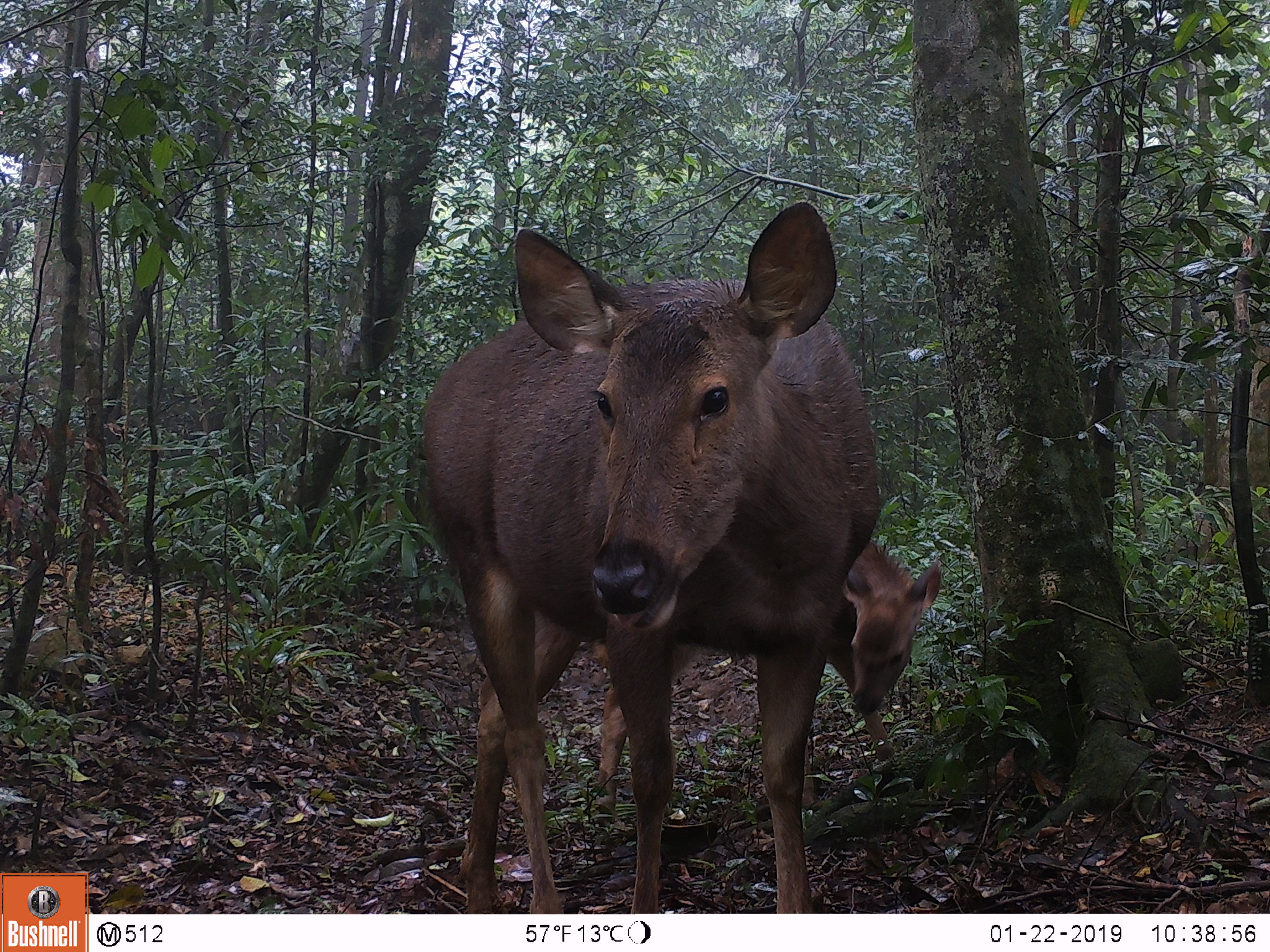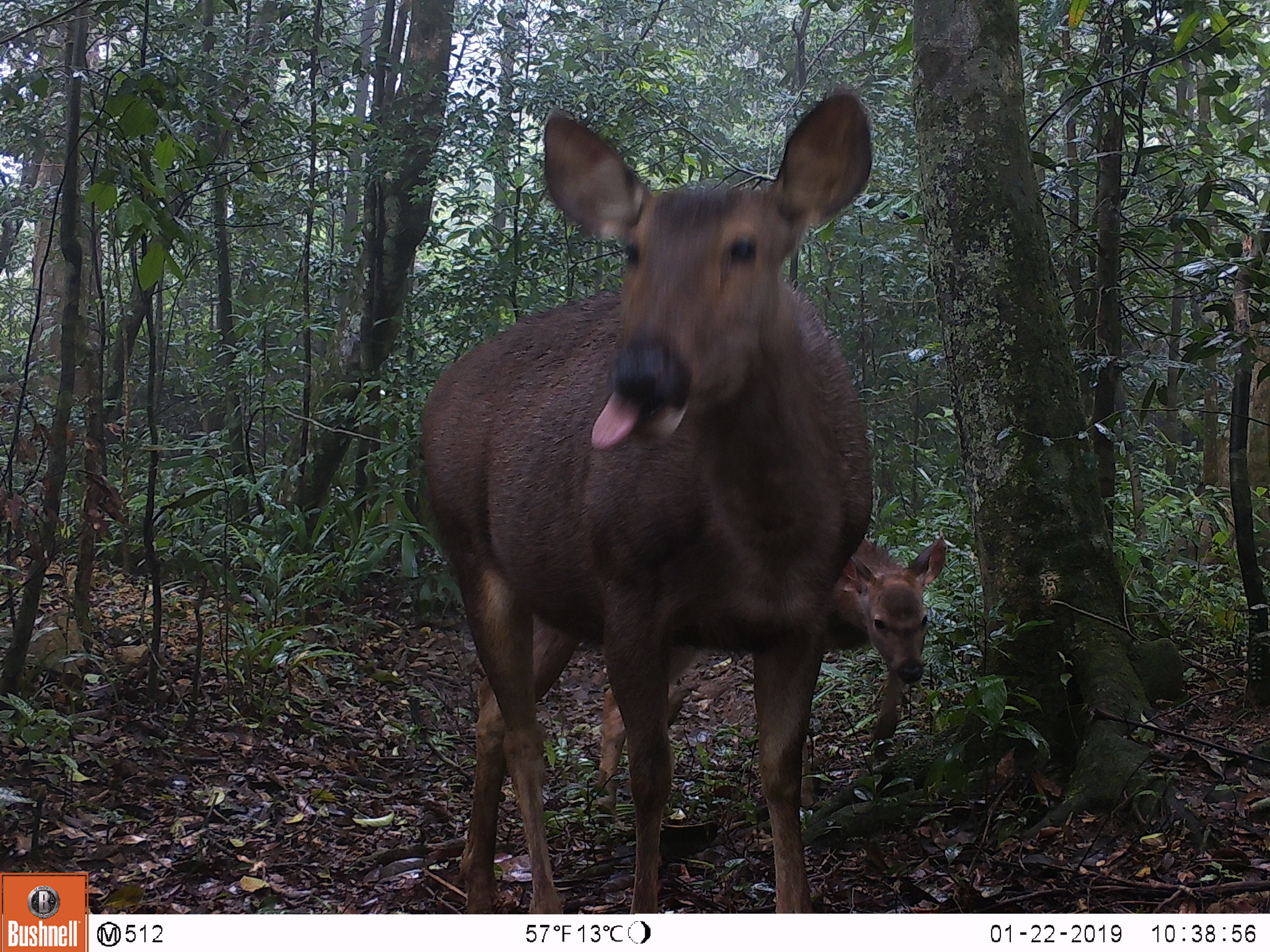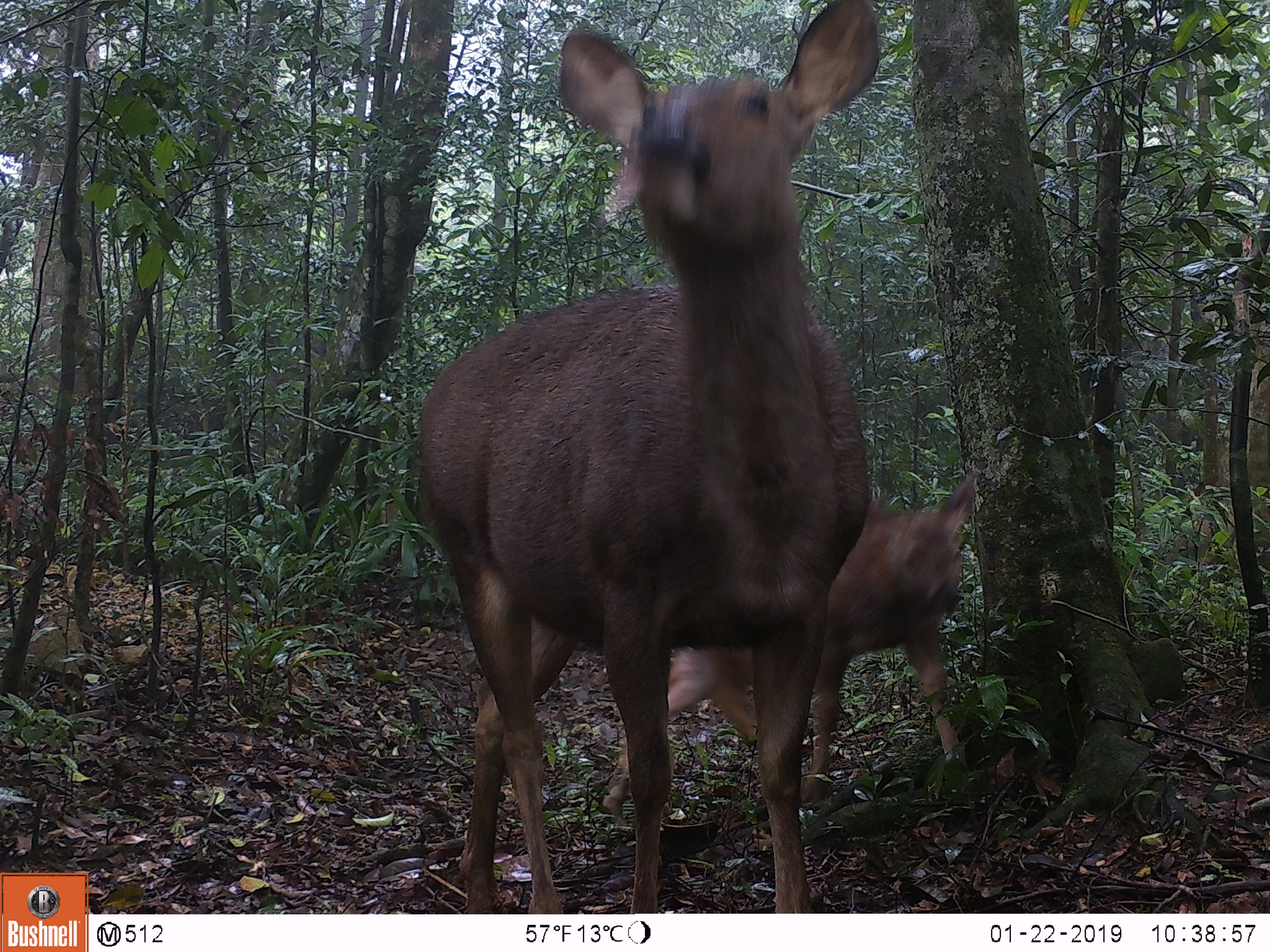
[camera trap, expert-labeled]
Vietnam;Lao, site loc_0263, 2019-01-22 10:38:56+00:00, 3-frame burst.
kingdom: Animalia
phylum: Chordata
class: Mammalia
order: Artiodactyla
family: Cervidae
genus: Rusa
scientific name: Rusa unicolor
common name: sambar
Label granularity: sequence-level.